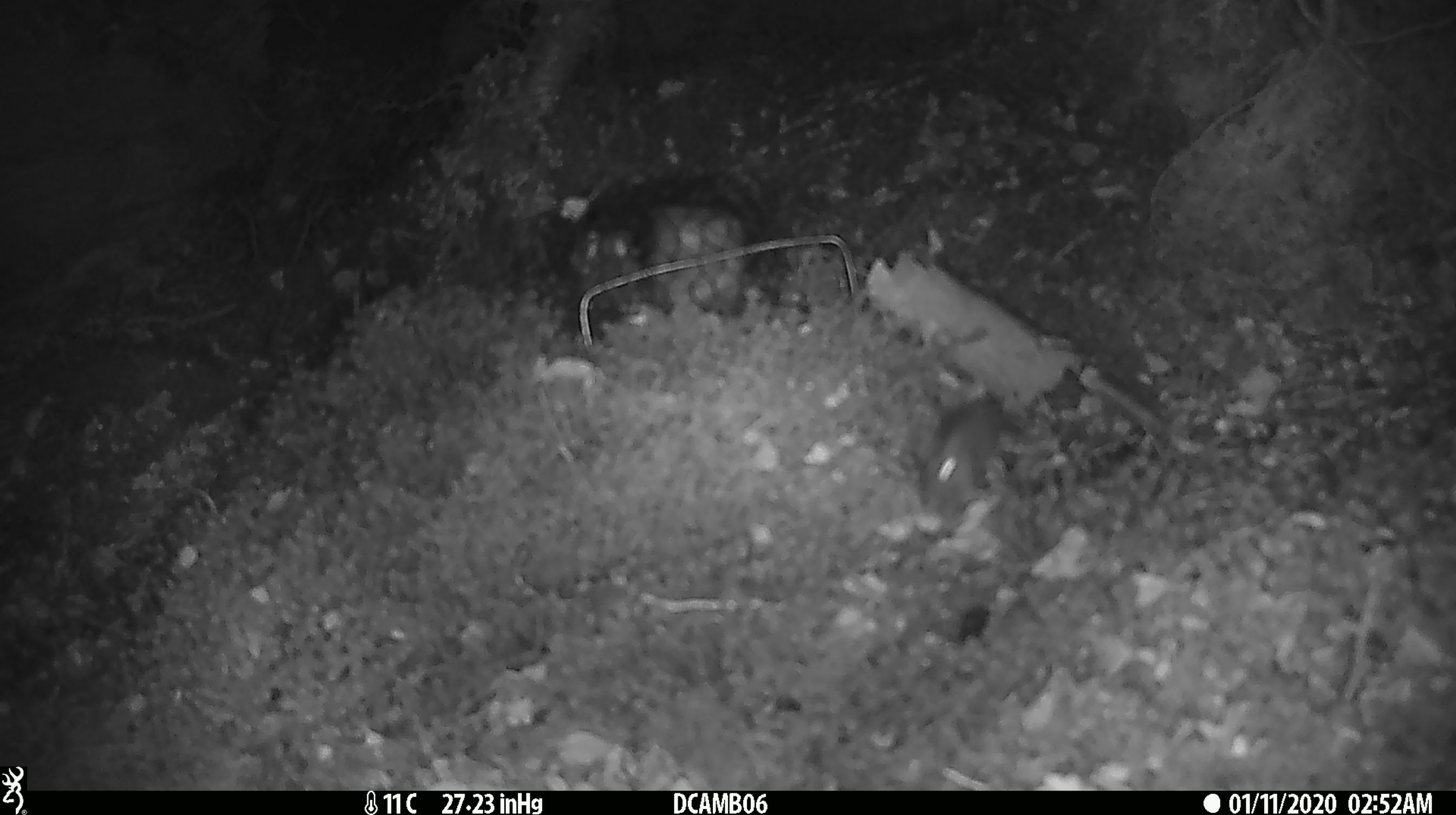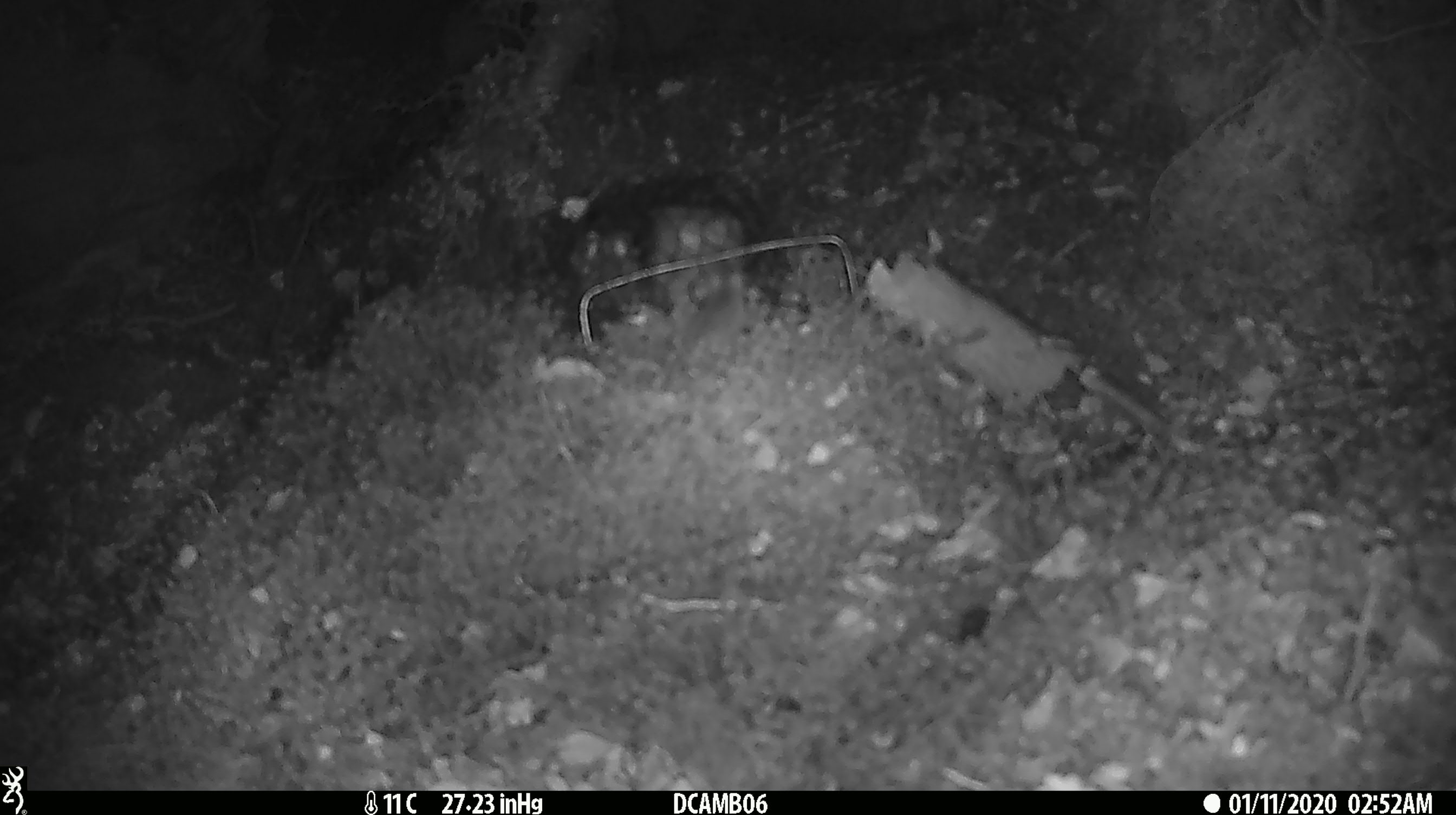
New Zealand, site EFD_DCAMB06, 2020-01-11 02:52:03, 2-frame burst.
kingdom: Animalia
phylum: Chordata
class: Mammalia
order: Rodentia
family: Muridae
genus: Mus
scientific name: Mus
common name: mouse